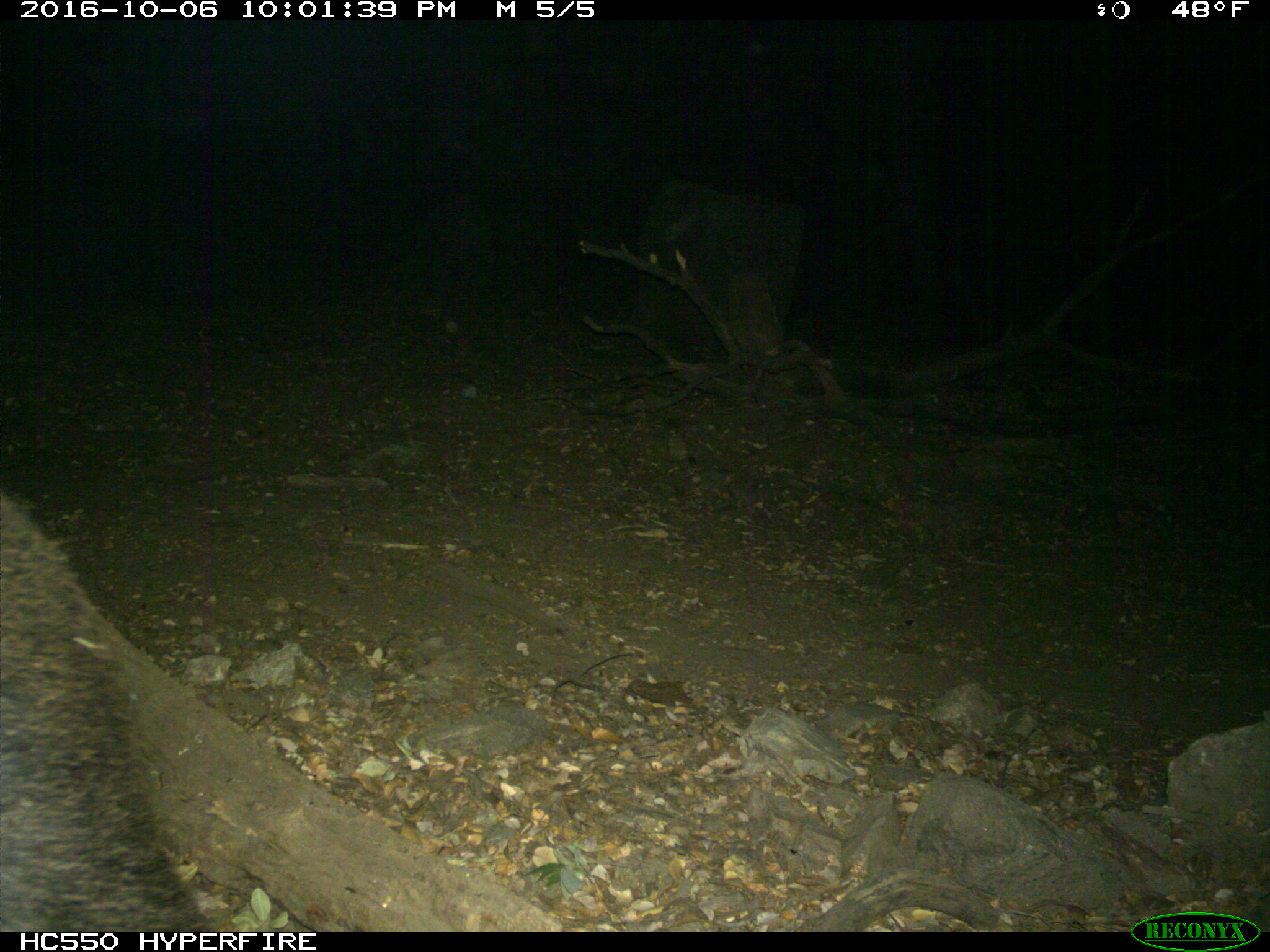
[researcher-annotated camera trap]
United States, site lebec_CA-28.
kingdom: Animalia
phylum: Chordata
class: Mammalia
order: Artiodactyla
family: Suidae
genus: Sus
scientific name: Sus scrofa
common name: wild boar